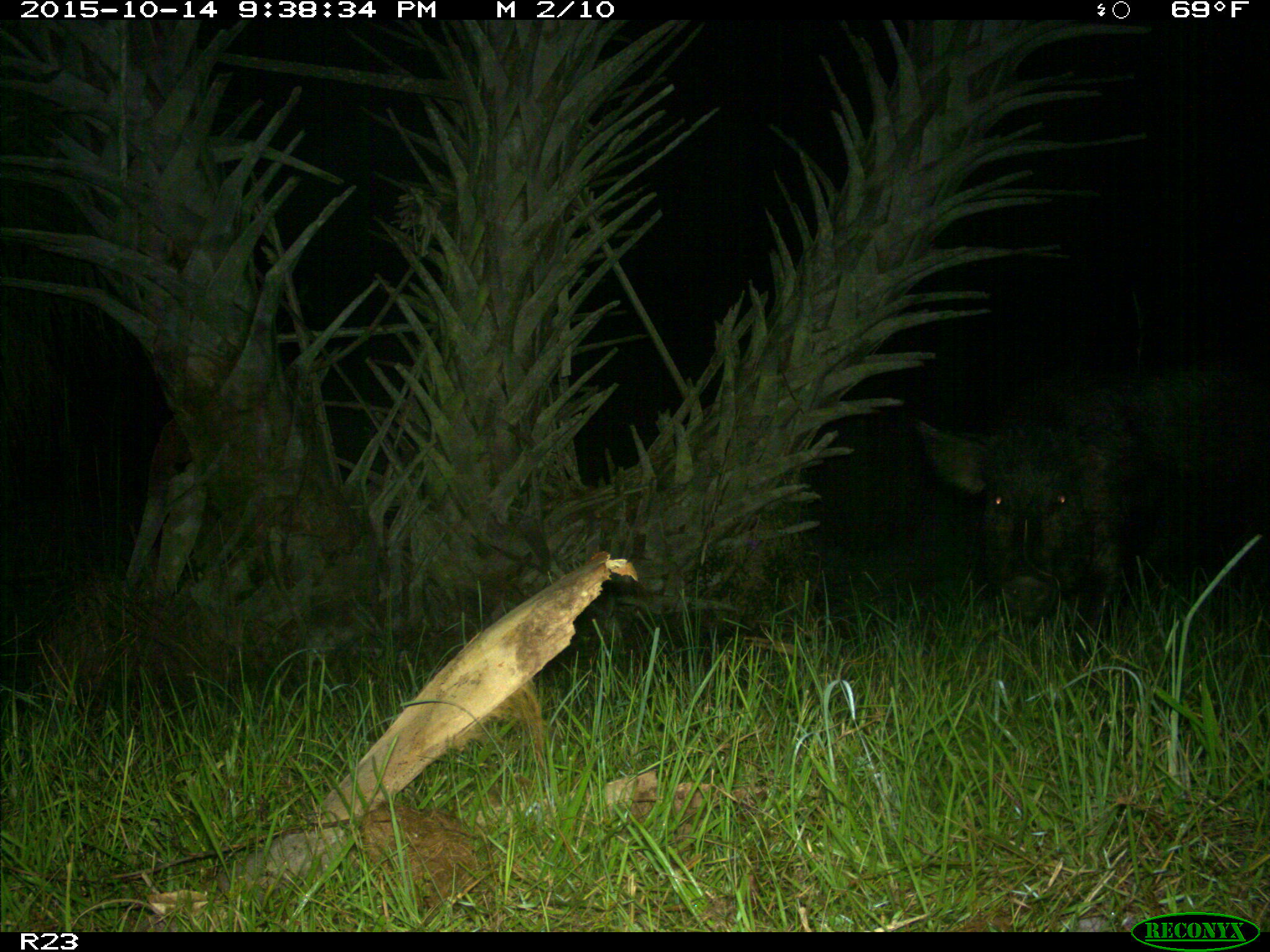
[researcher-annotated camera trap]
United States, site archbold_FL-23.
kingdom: Animalia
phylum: Chordata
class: Mammalia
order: Artiodactyla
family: Suidae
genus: Sus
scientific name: Sus scrofa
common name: wild boar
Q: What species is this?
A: Sus scrofa (wild boar).